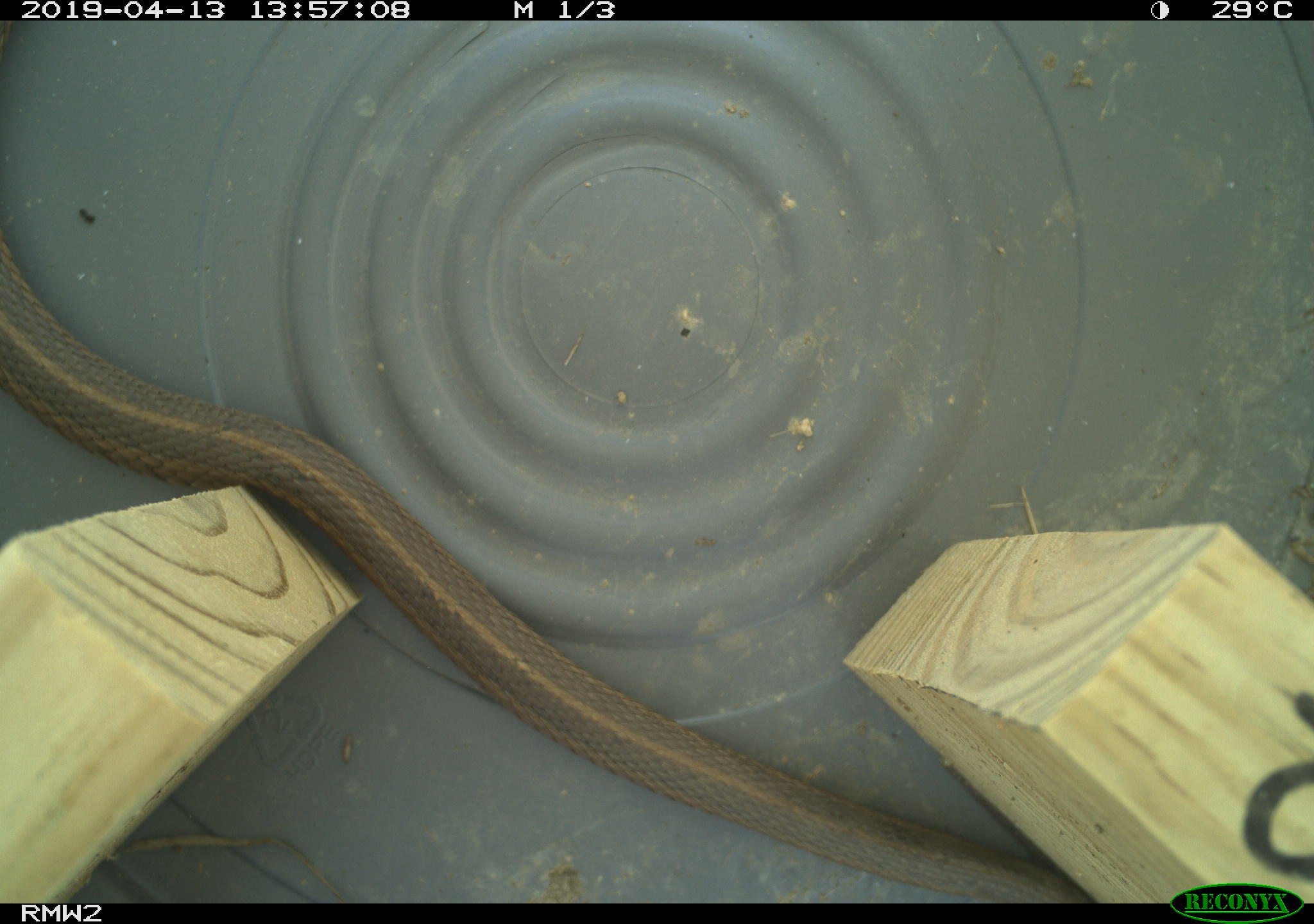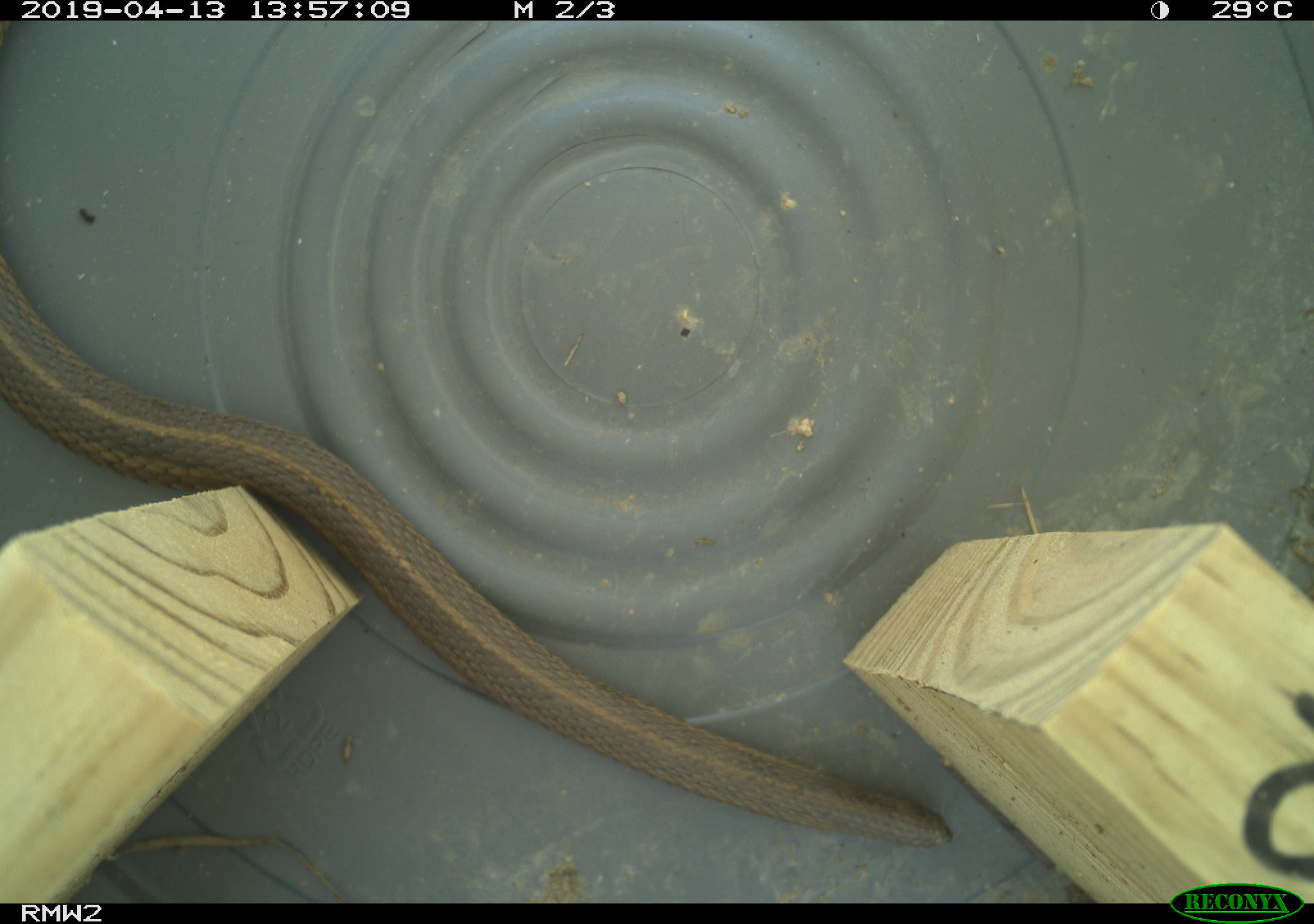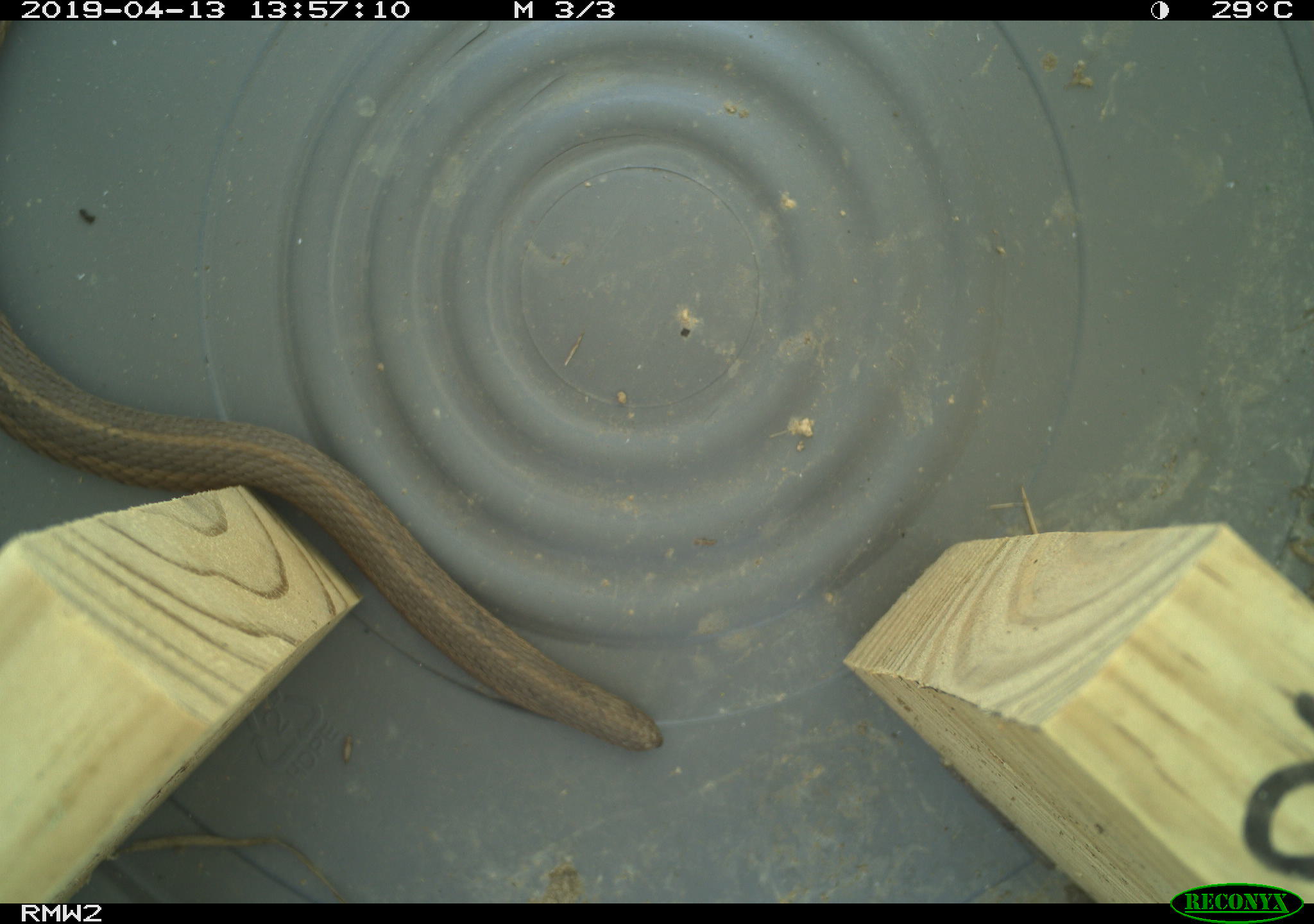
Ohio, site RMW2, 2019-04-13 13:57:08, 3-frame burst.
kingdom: Animalia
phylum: Chordata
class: Reptilia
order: Squamata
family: Colubridae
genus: Thamnophis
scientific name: Thamnophis sirtalis sirtalis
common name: eastern gartersnake